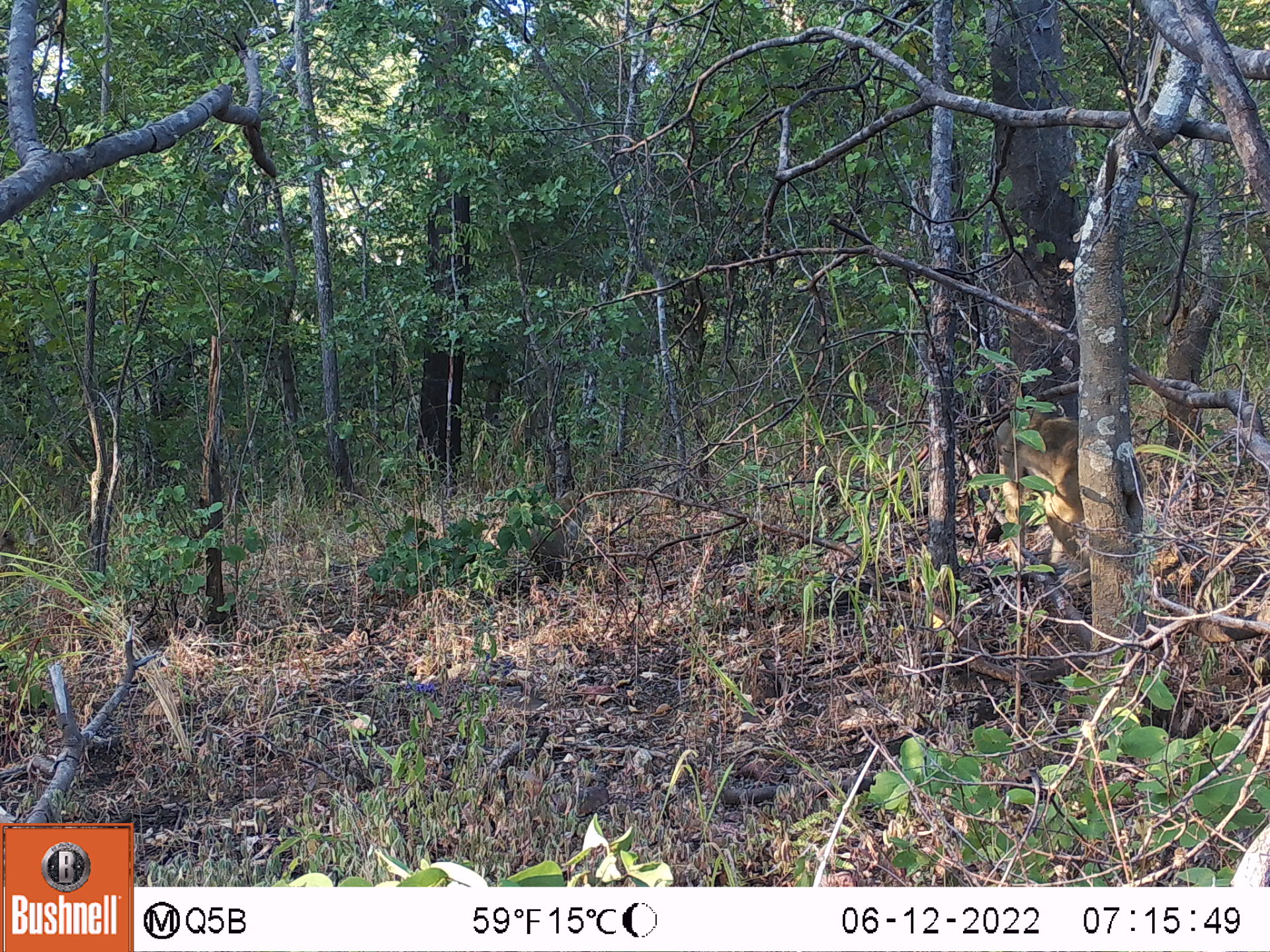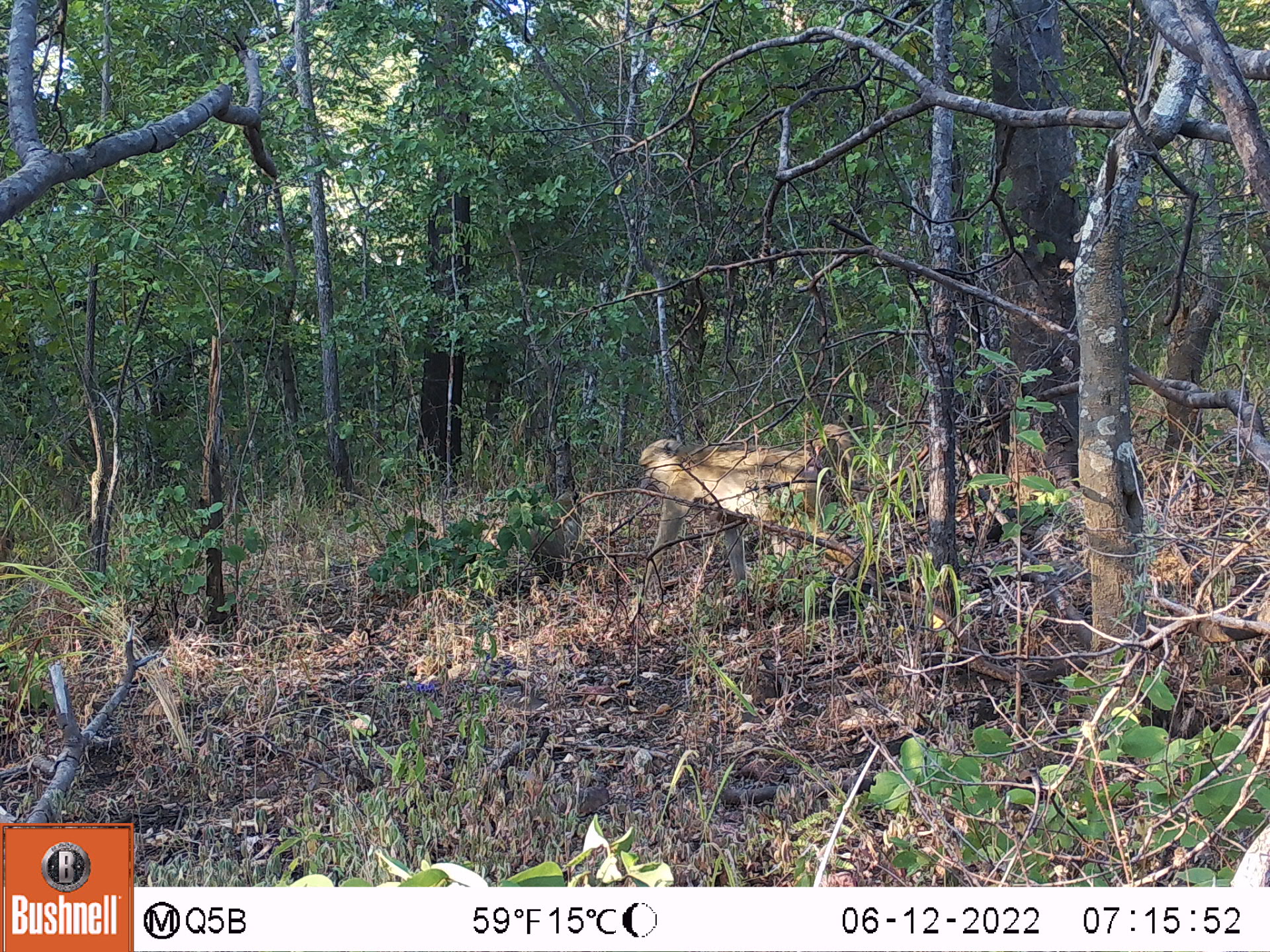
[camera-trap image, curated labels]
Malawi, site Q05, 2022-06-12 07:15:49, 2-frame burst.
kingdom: Animalia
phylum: Chordata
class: Mammalia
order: Primates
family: Cercopithecidae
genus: Papio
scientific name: Papio cynocephalus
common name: yellow baboon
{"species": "yellow baboon (Papio cynocephalus)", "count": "3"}